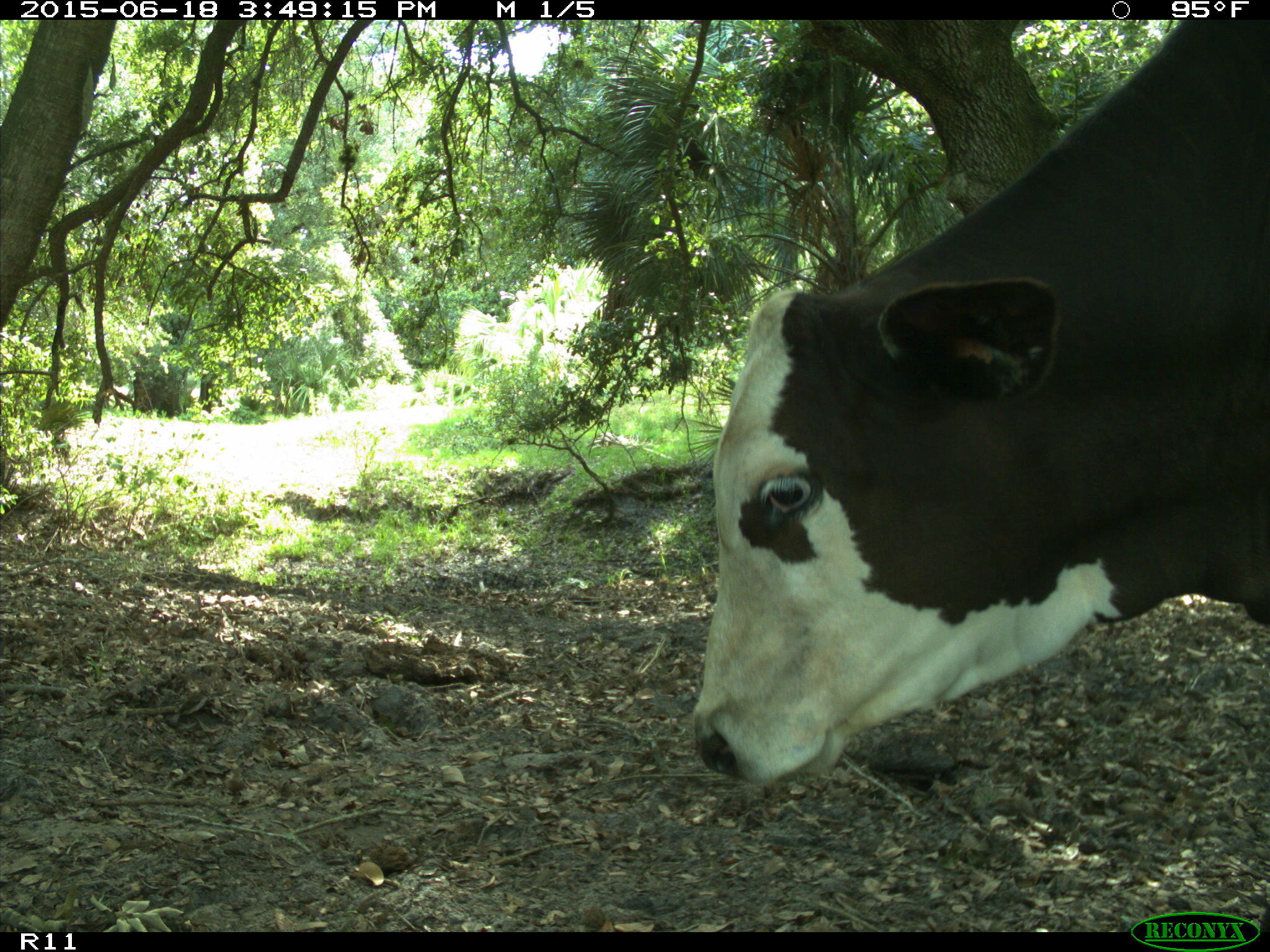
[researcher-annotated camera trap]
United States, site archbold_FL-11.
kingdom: Animalia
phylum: Chordata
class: Mammalia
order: Artiodactyla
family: Bovidae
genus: Bos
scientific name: Bos taurus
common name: domestic cow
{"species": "Bos taurus (domestic cow)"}